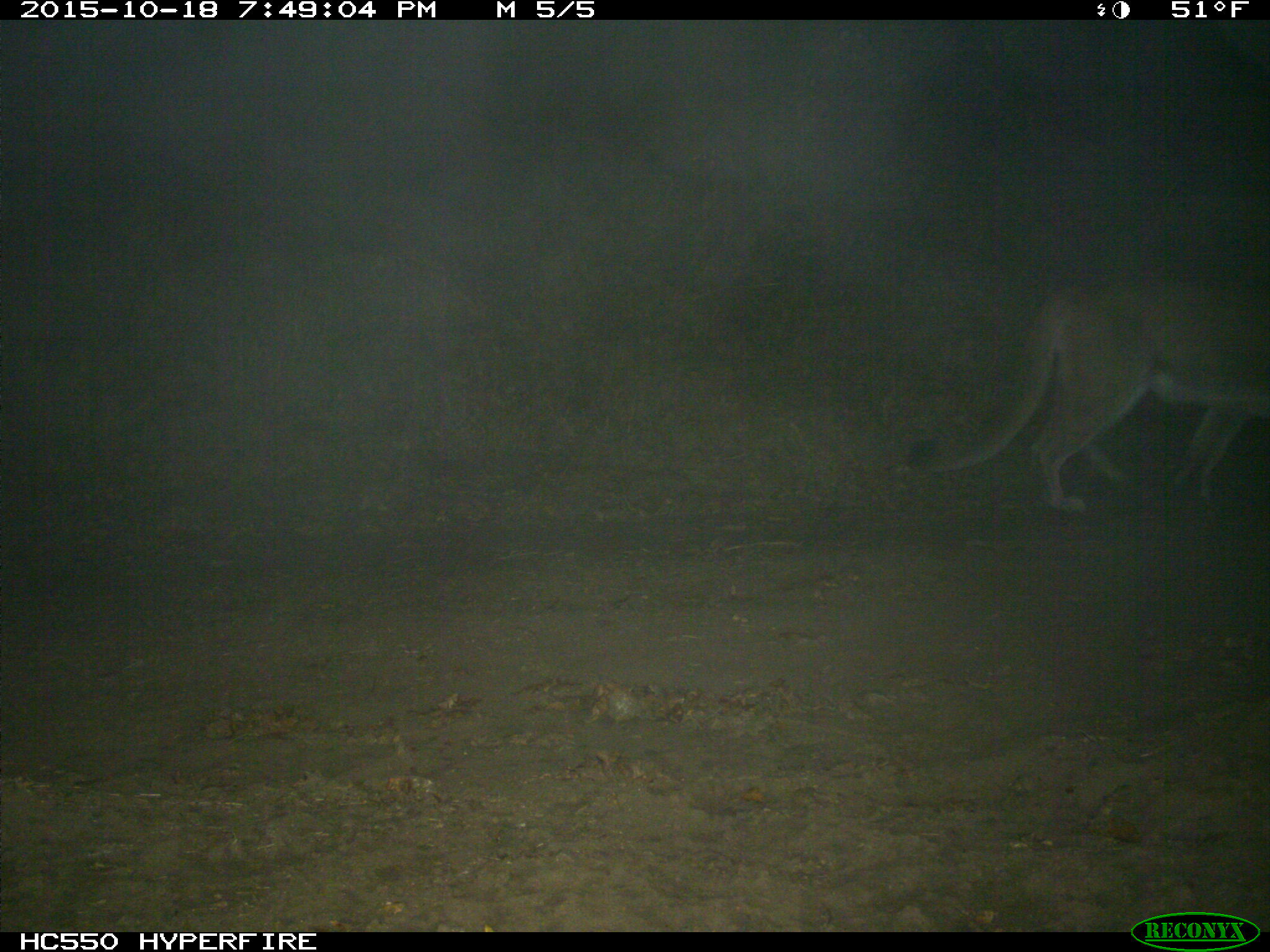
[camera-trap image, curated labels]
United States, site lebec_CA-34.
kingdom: Animalia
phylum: Chordata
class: Mammalia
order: Carnivora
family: Felidae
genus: Puma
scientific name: Puma concolor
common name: mountain lion